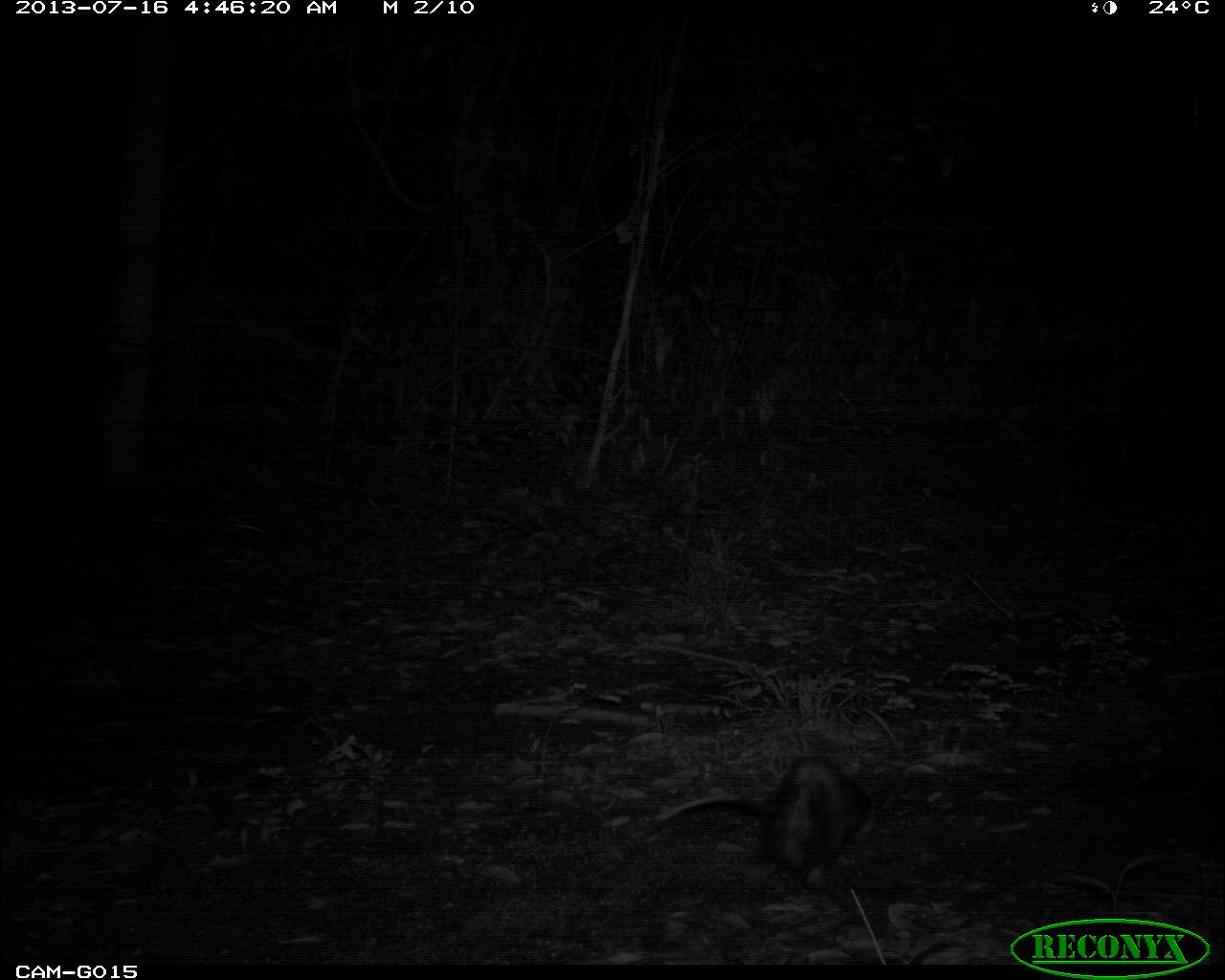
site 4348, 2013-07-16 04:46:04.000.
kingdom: Animalia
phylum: Chordata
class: Mammalia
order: Didelphimorphia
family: Didelphidae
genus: Didelphis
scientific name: Didelphis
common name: american opossums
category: didelphis sp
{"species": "didelphis sp (american opossums) (Didelphis)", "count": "1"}